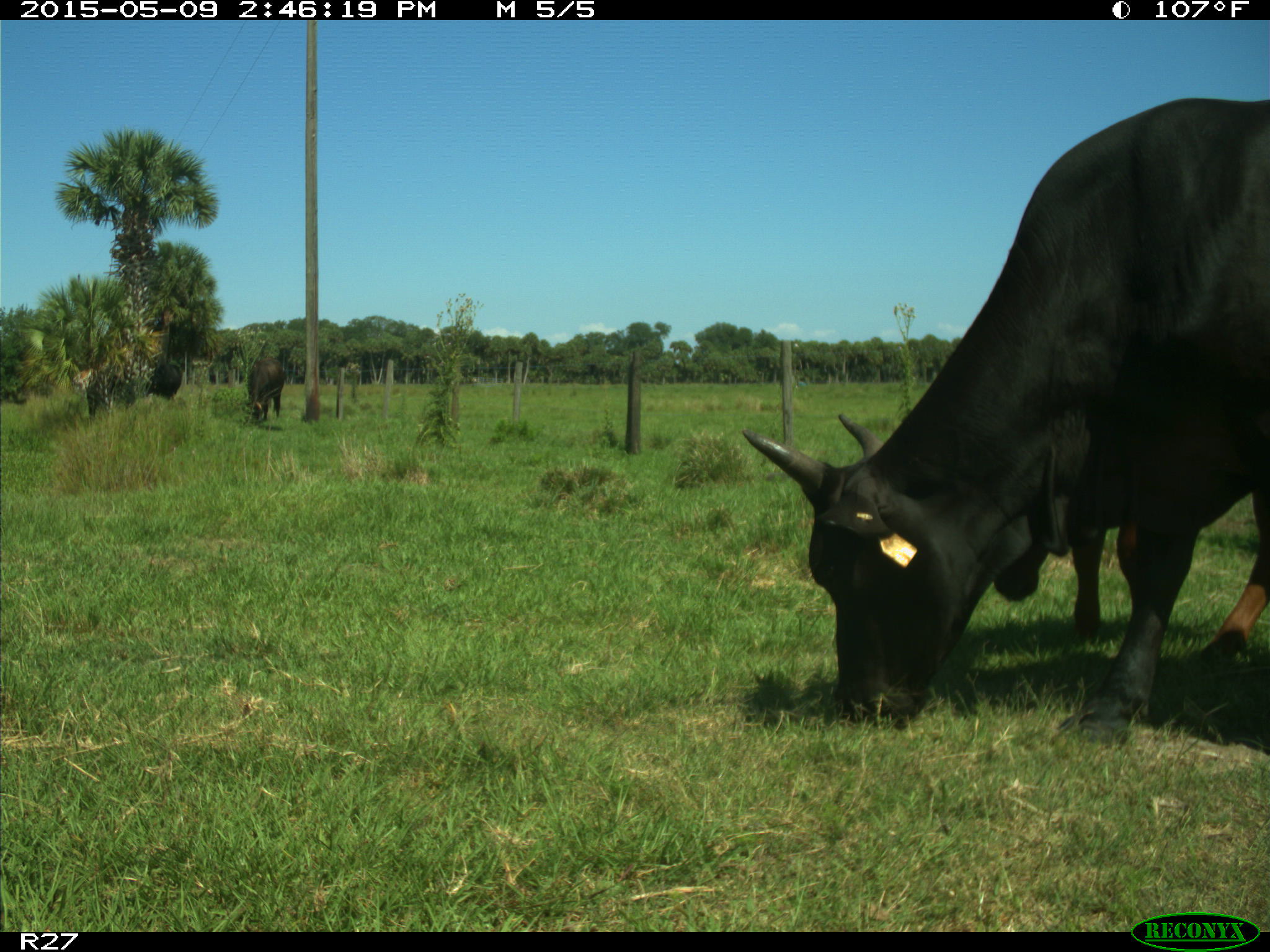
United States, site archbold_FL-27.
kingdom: Animalia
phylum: Chordata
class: Mammalia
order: Artiodactyla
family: Bovidae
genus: Bos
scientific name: Bos taurus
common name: domestic cow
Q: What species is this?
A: Bos taurus (domestic cow).